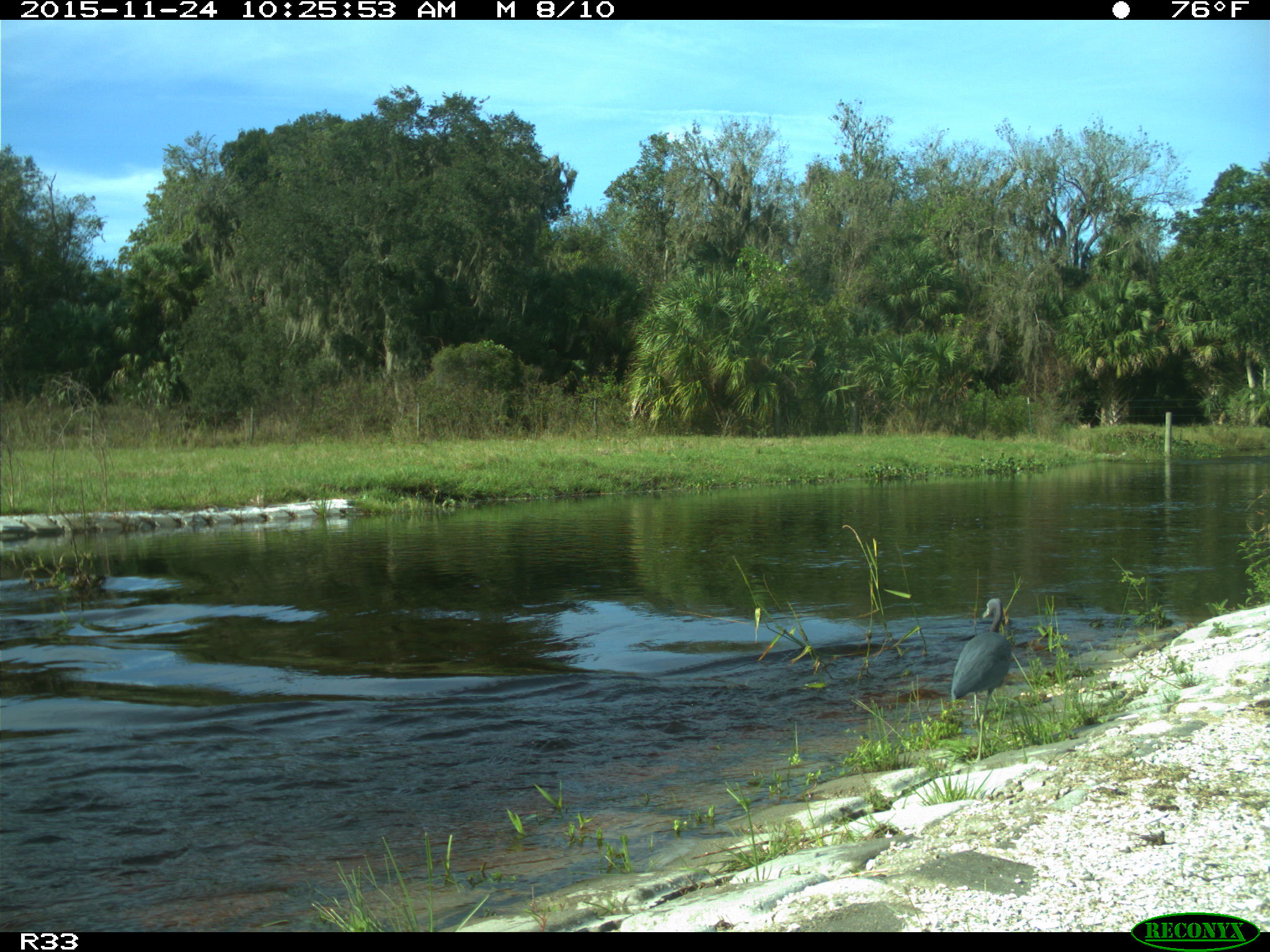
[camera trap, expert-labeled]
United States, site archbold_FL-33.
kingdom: Animalia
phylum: Chordata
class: Aves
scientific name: Aves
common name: birds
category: unidentified bird